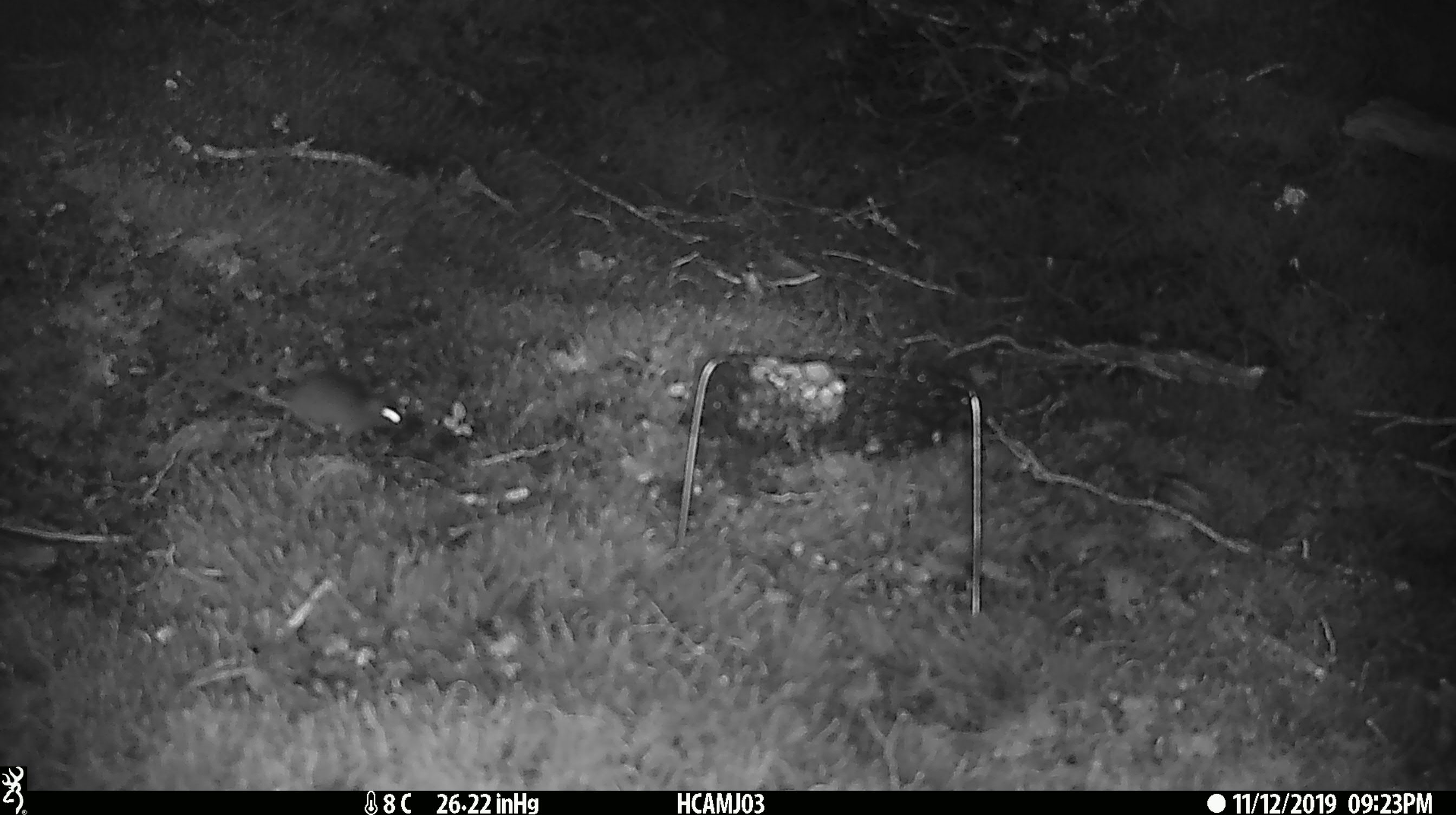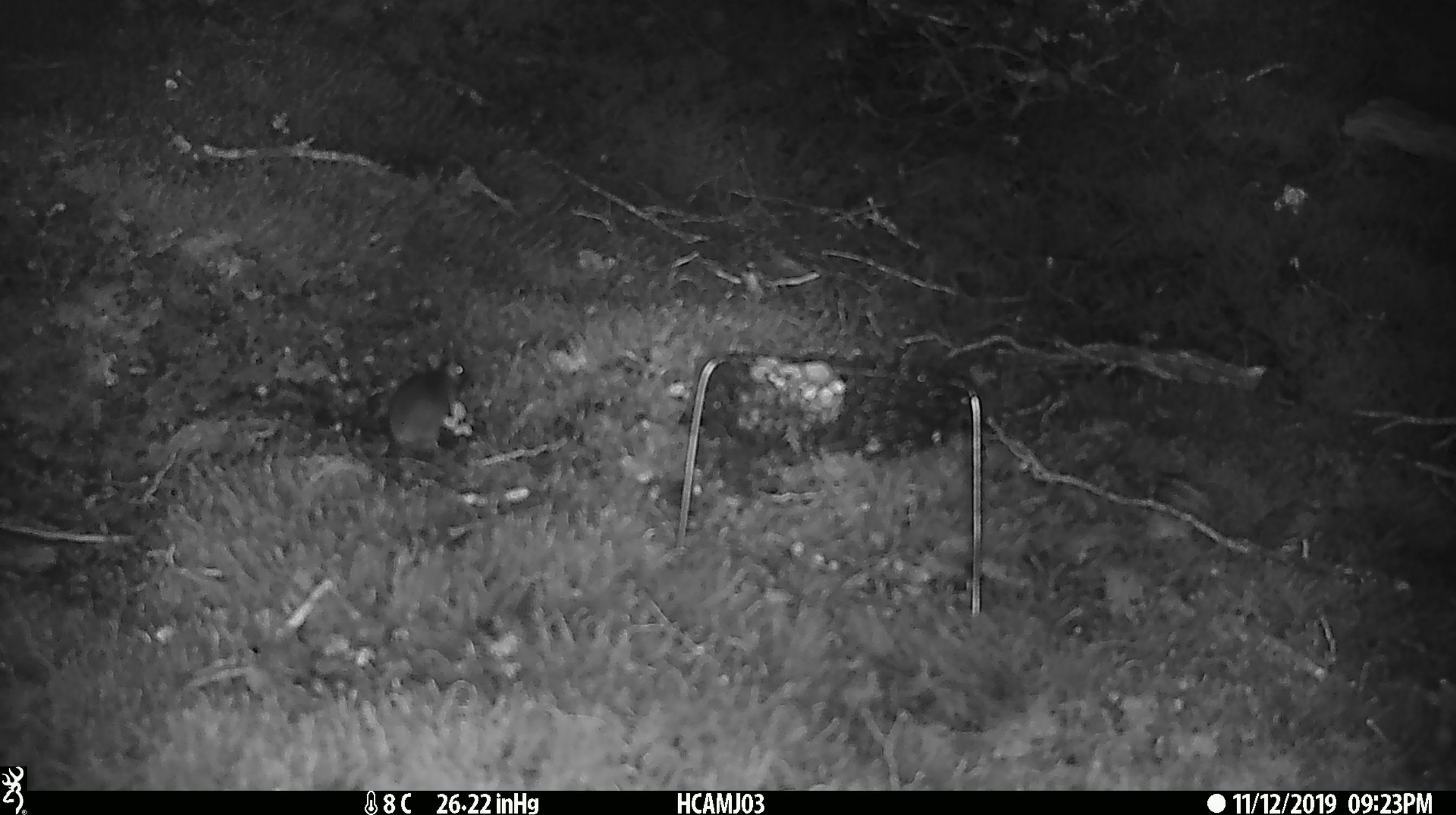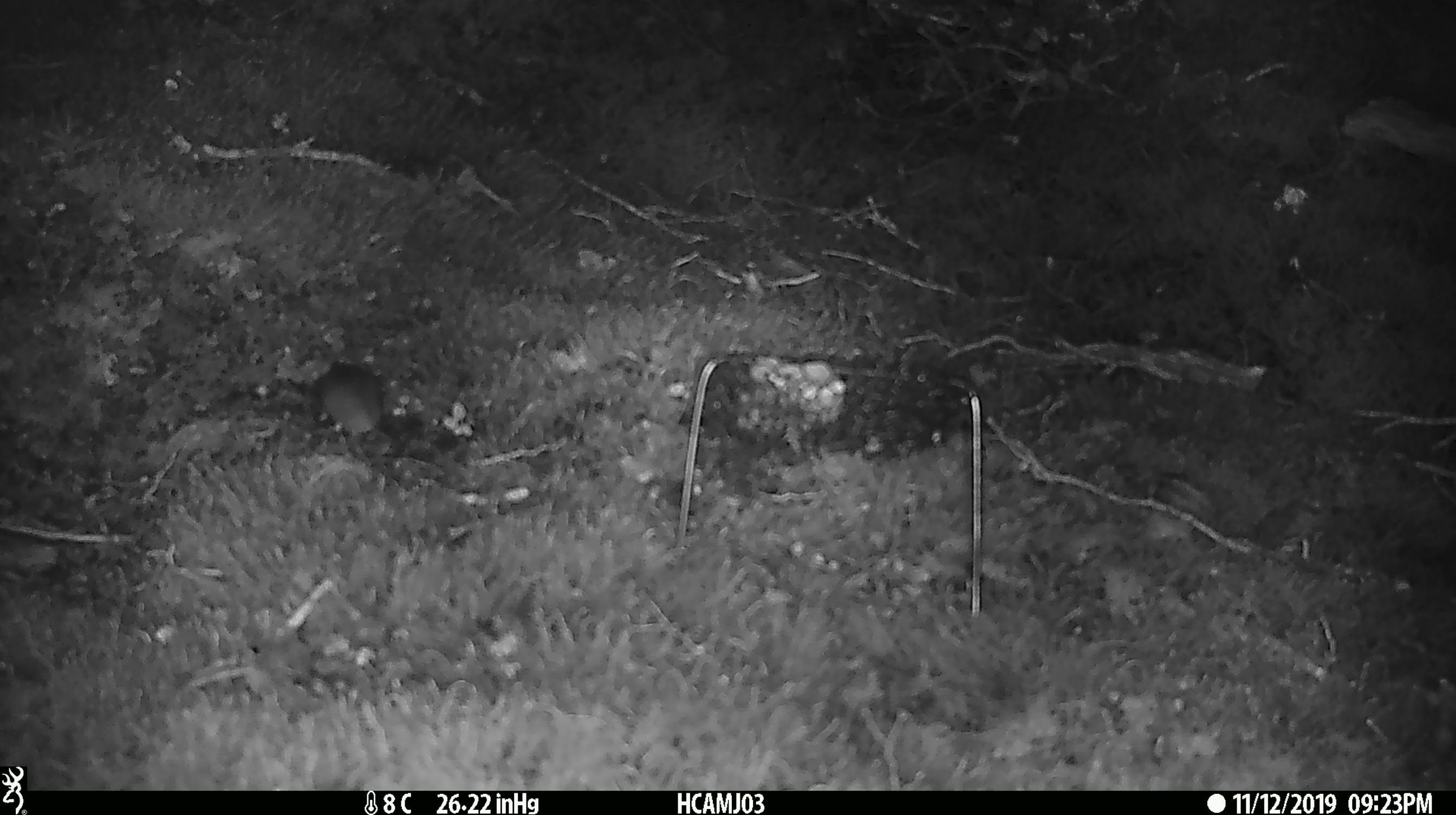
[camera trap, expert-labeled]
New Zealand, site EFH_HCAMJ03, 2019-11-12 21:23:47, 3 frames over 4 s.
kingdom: Animalia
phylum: Chordata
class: Mammalia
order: Rodentia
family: Muridae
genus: Mus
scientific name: Mus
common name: mouse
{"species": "mouse (Mus)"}